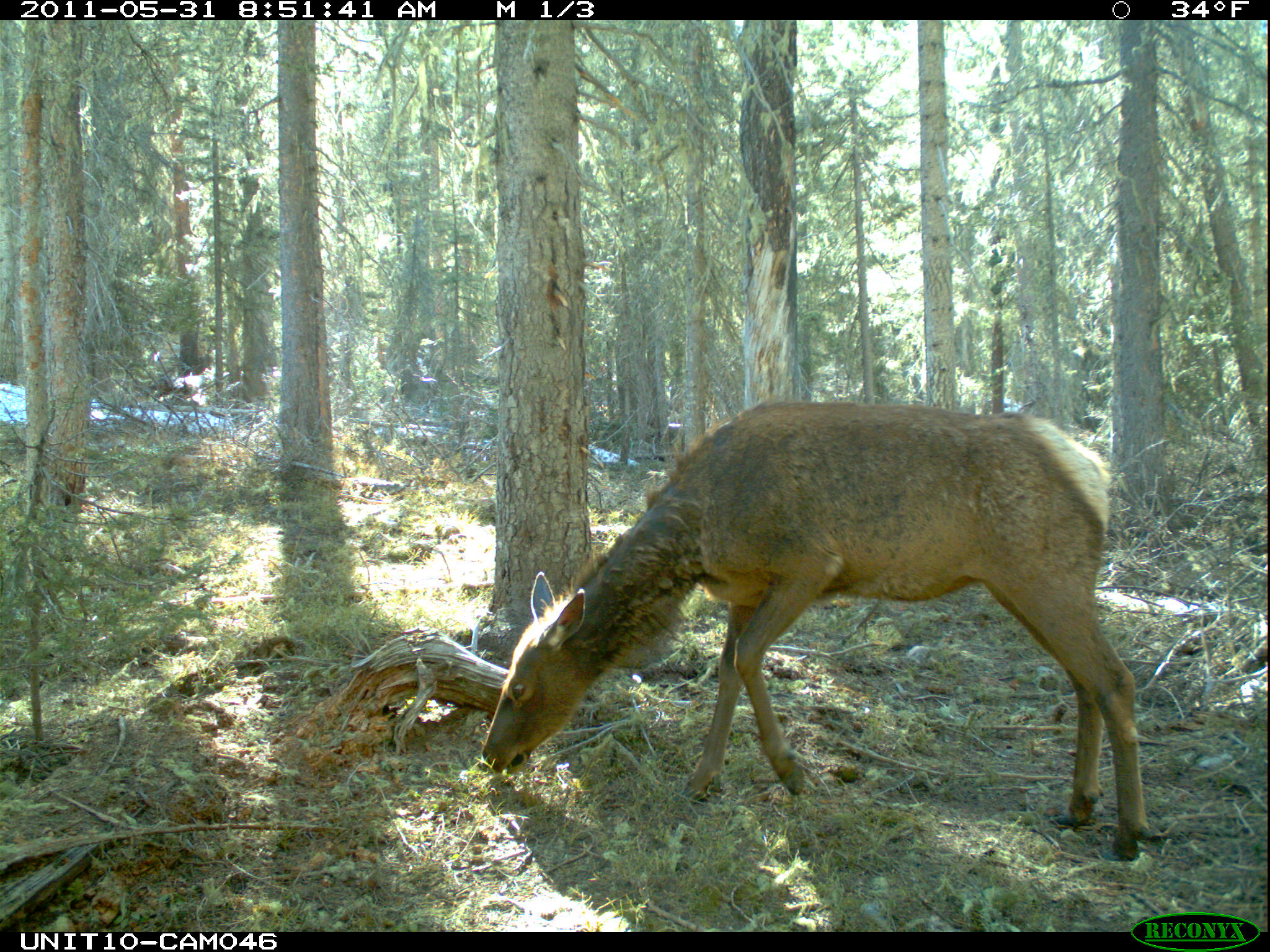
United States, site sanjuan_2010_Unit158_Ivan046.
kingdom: Animalia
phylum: Chordata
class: Mammalia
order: Artiodactyla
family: Cervidae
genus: Cervus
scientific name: Cervus elaphus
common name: red deer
Cervus elaphus (red deer).